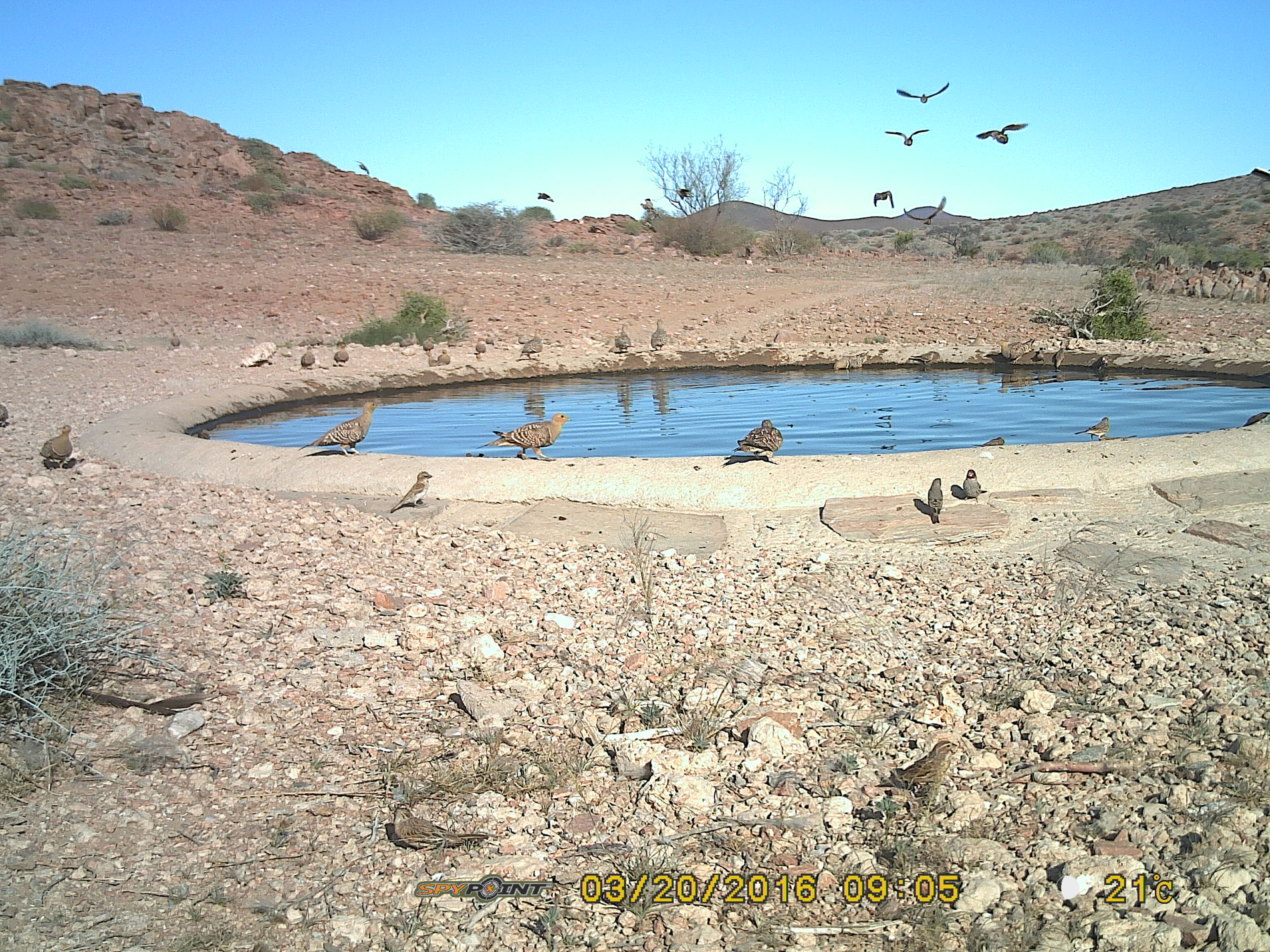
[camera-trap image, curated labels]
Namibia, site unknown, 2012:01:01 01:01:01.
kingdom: Animalia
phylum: Chordata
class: Aves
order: Pterocliformes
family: Pteroclidae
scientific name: Pteroclidae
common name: sandgrouse